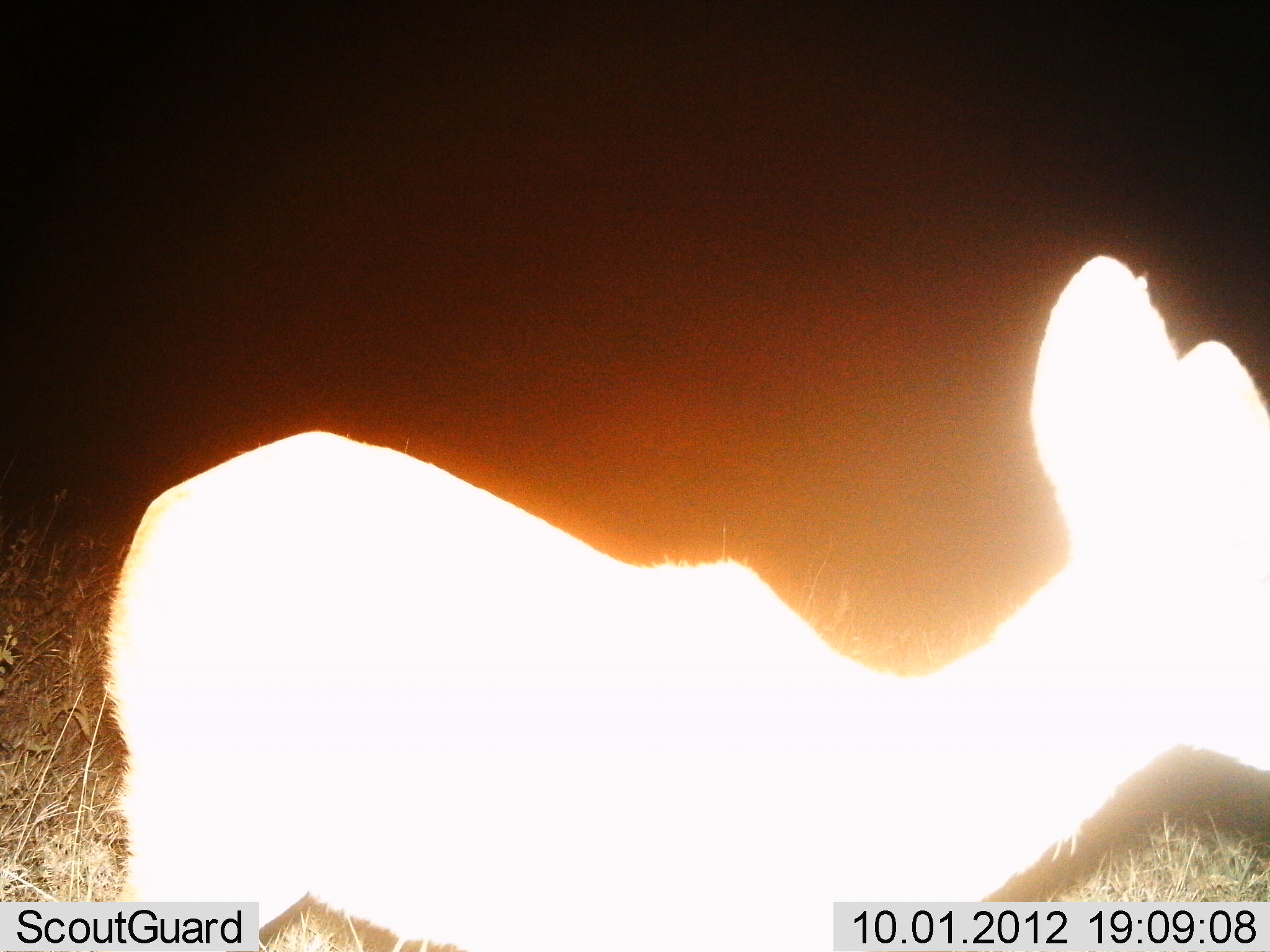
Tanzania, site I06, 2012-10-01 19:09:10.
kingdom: Animalia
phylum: Chordata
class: Mammalia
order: Artiodactyla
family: Bovidae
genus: Redunca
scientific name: Redunca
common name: reedbuck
Reedbuck (Redunca), count 1. Behavior (volunteer vote fractions): standing 80%, resting 0%, moving 20%, interacting 0%. Young present (vote fraction): 10%. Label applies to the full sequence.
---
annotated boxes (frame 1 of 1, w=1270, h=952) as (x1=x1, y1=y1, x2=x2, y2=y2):
animal: (x1=96, y1=254, x2=1270, y2=952)